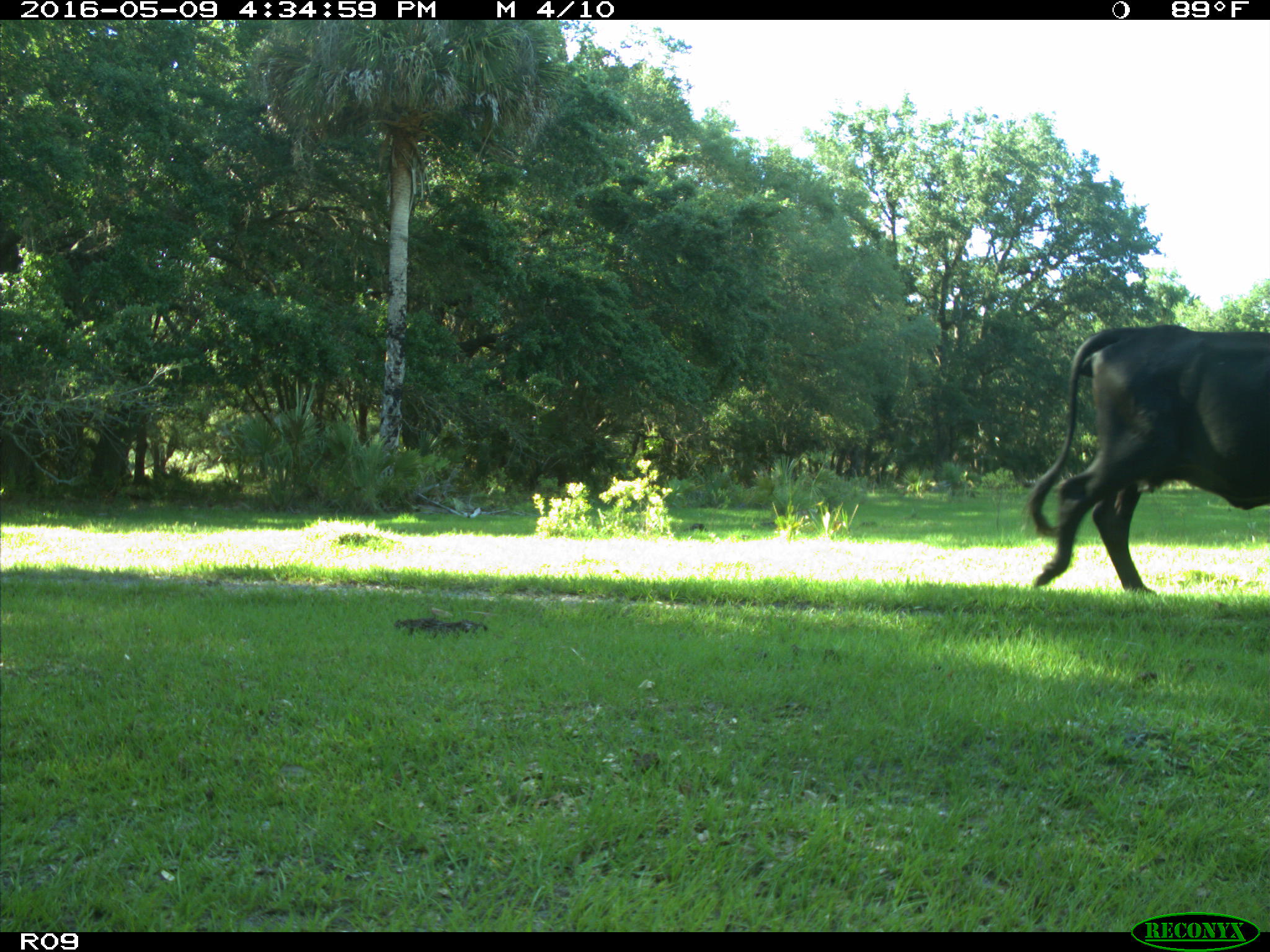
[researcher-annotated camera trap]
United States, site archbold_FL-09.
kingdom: Animalia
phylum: Chordata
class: Mammalia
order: Artiodactyla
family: Bovidae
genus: Bos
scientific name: Bos taurus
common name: domestic cow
Bos taurus (domestic cow).